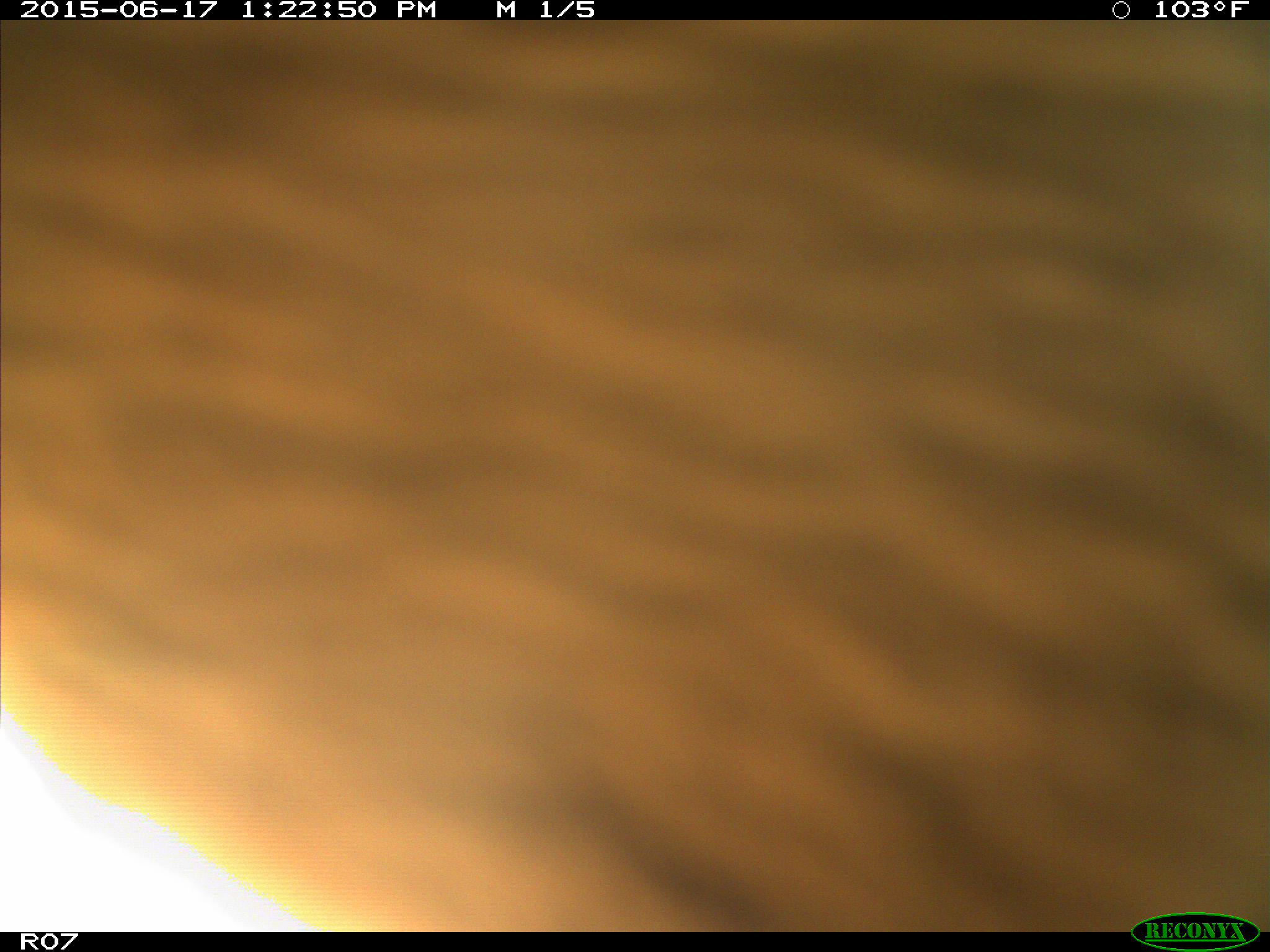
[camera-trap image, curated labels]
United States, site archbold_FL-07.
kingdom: Animalia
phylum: Chordata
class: Mammalia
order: Artiodactyla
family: Bovidae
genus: Bos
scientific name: Bos taurus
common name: domestic cow